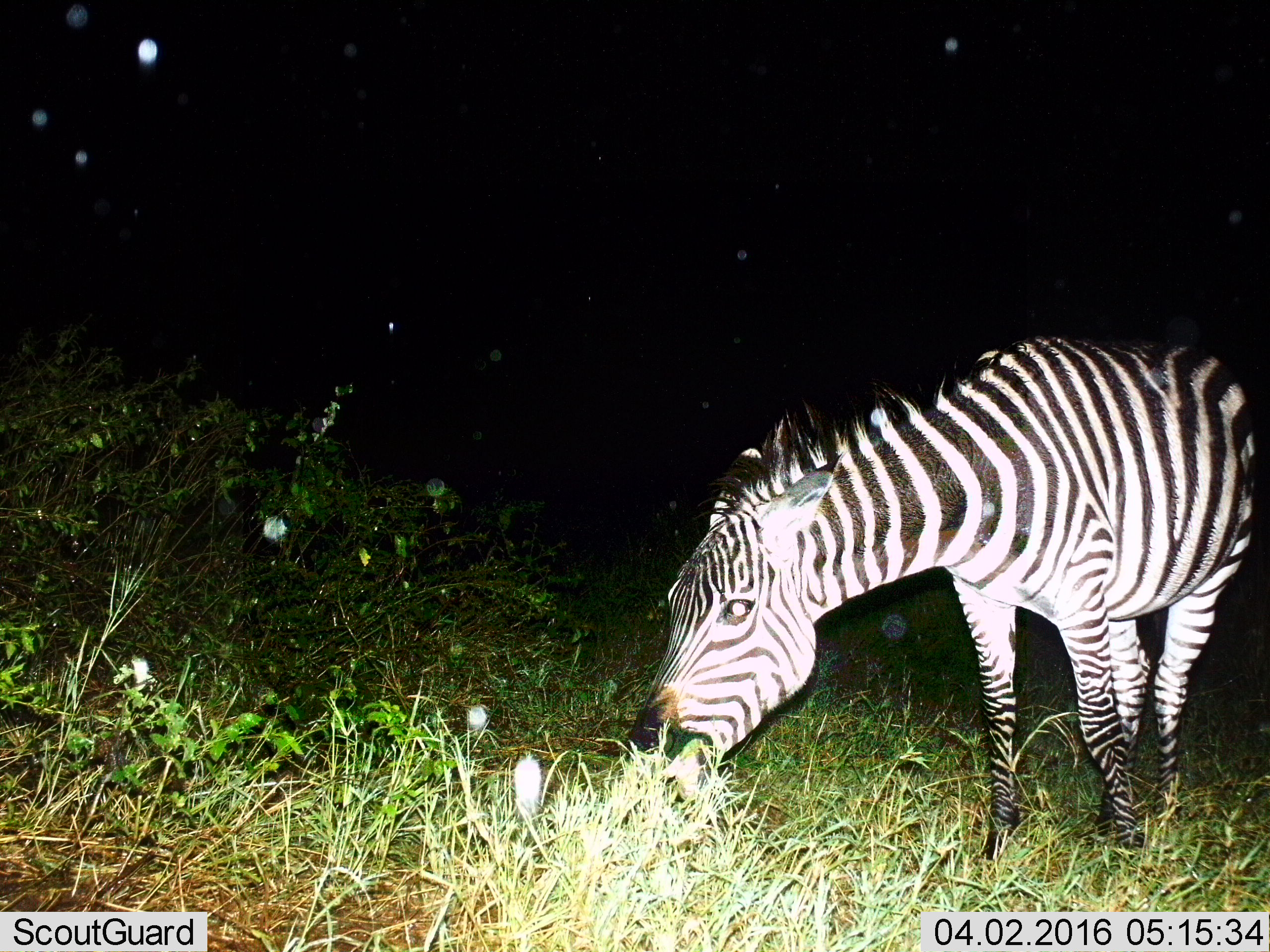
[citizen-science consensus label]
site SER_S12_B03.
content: unidentified animal